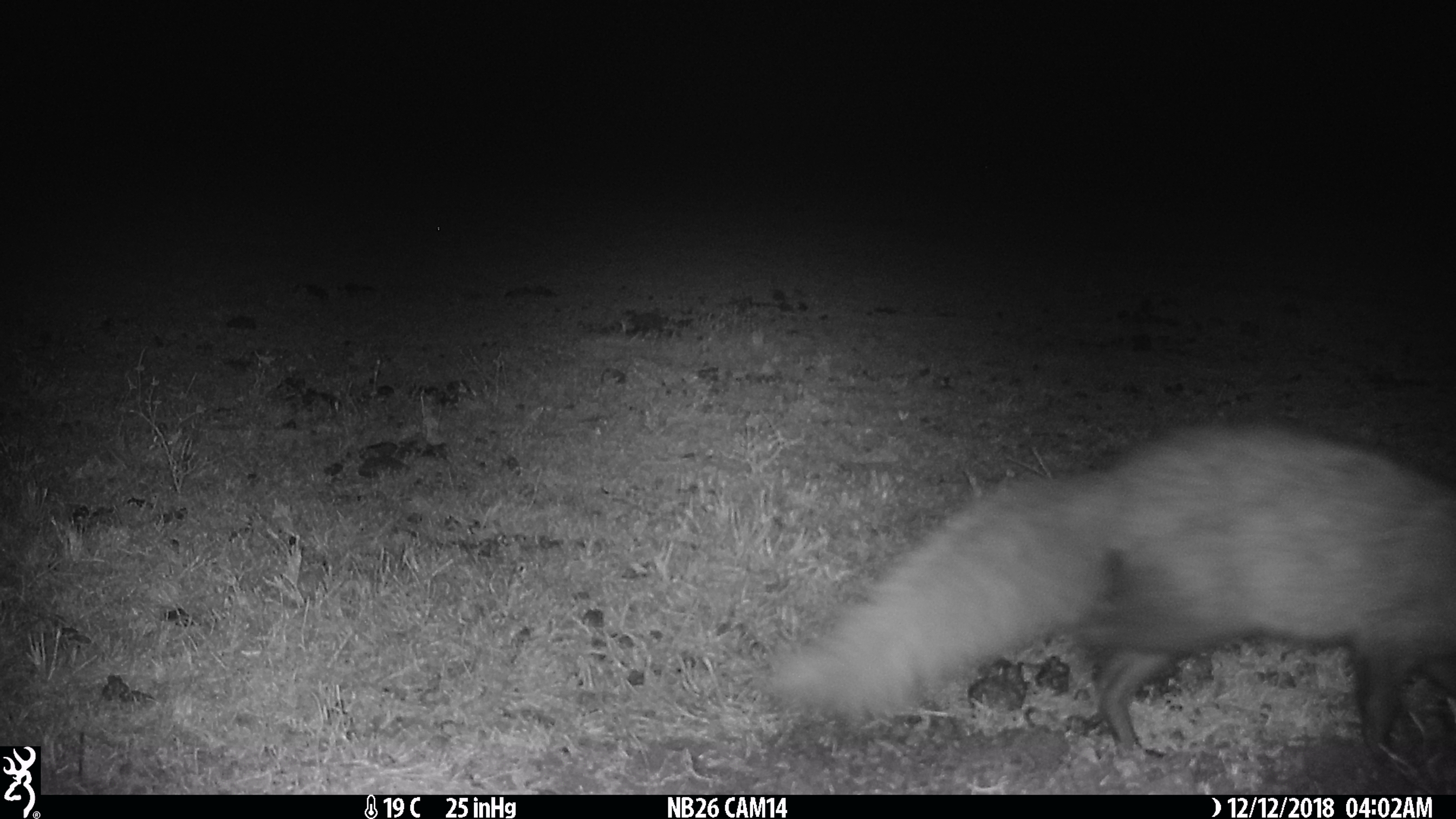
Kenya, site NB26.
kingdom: Animalia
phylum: Chordata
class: Mammalia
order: Carnivora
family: Herpestidae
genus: Ichneumia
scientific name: Ichneumia albicauda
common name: white-tailed mongoose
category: mongoose white tailed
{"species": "mongoose white tailed (white-tailed mongoose) (Ichneumia albicauda)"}